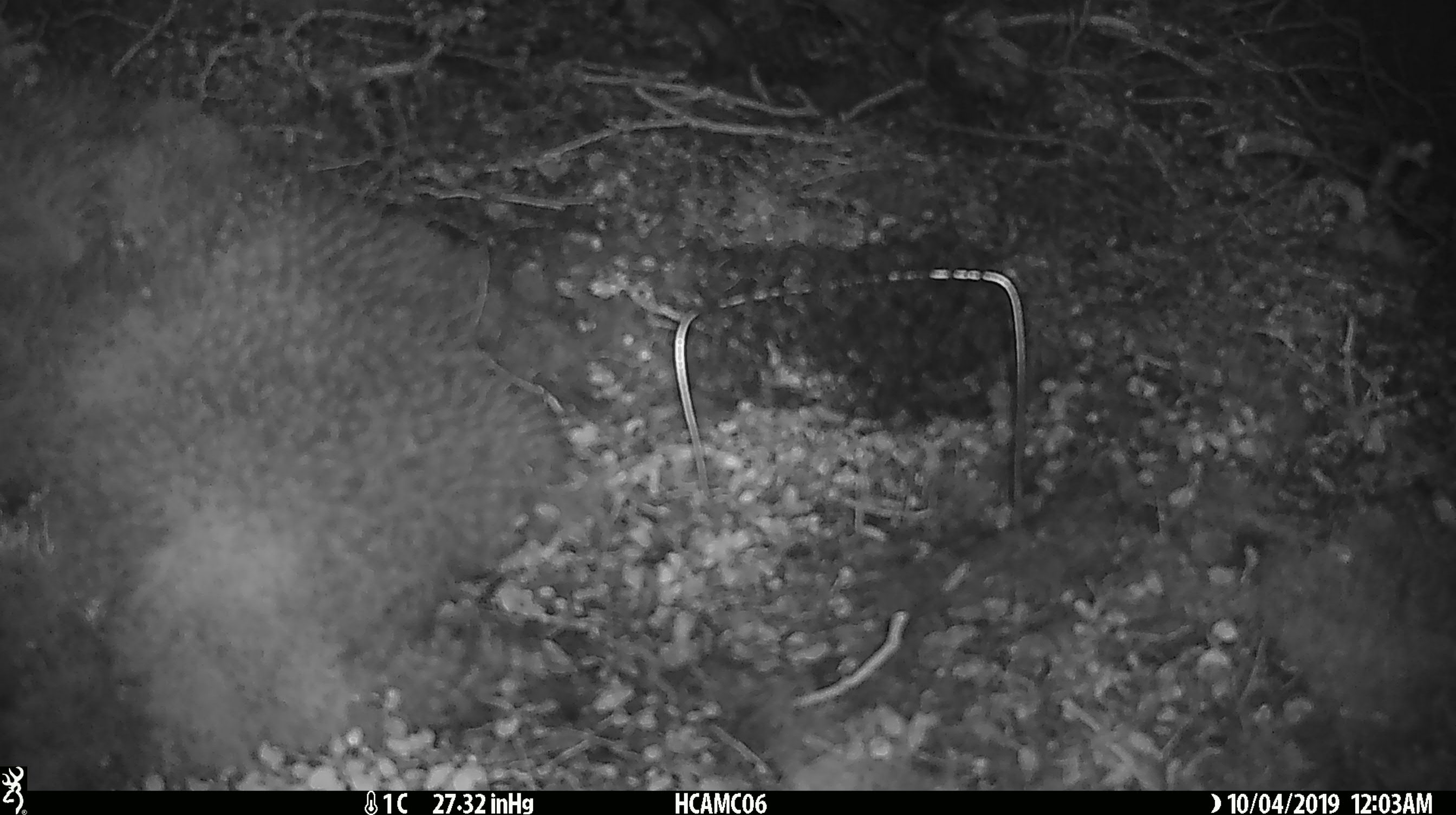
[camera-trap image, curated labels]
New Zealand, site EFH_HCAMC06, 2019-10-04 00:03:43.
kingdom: Animalia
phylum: Chordata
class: Mammalia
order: Rodentia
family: Muridae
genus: Mus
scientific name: Mus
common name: mouse